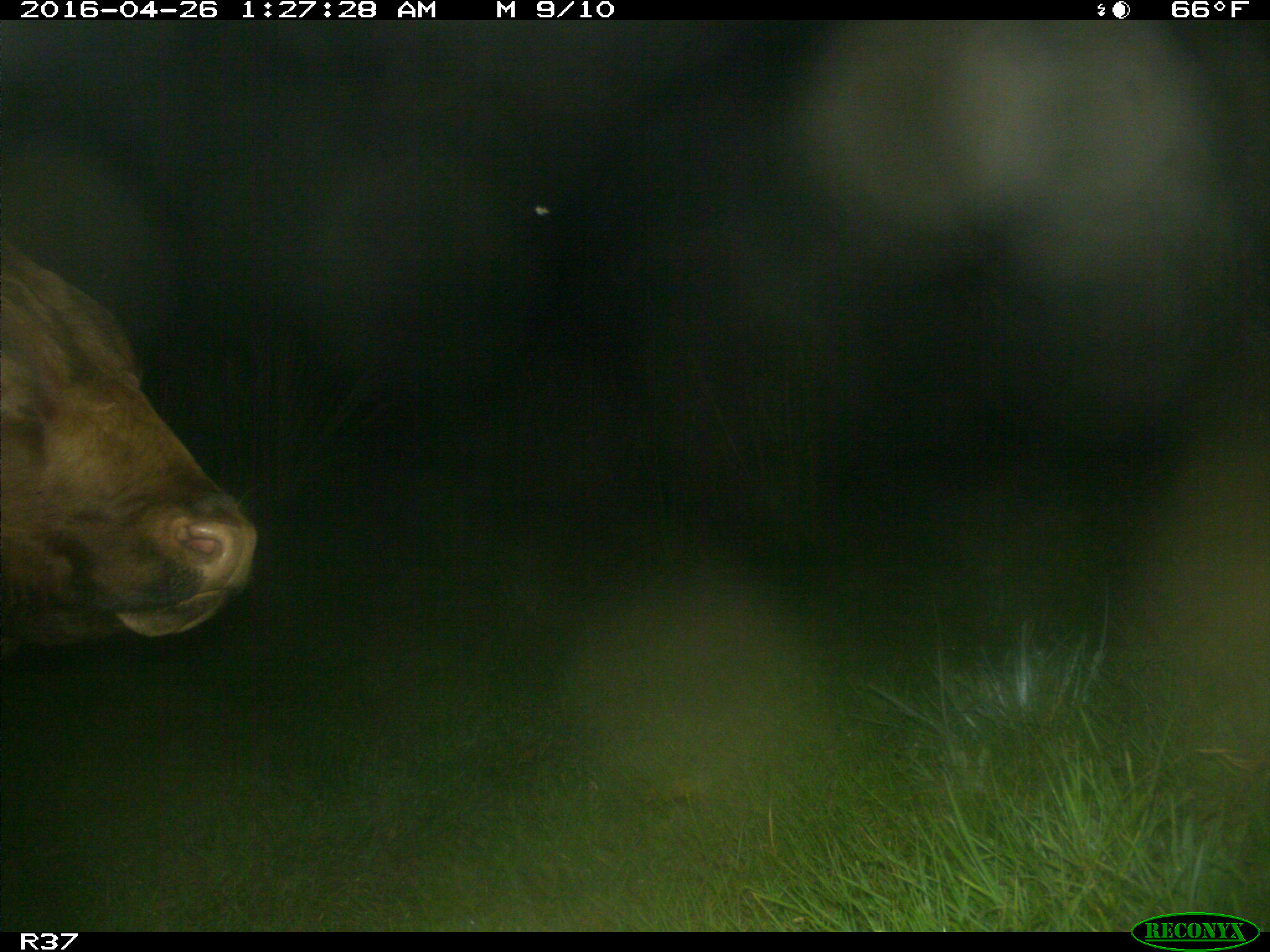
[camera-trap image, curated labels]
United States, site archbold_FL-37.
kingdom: Animalia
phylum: Chordata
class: Mammalia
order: Artiodactyla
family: Bovidae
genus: Bos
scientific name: Bos taurus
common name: domestic cow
Bos taurus (domestic cow).